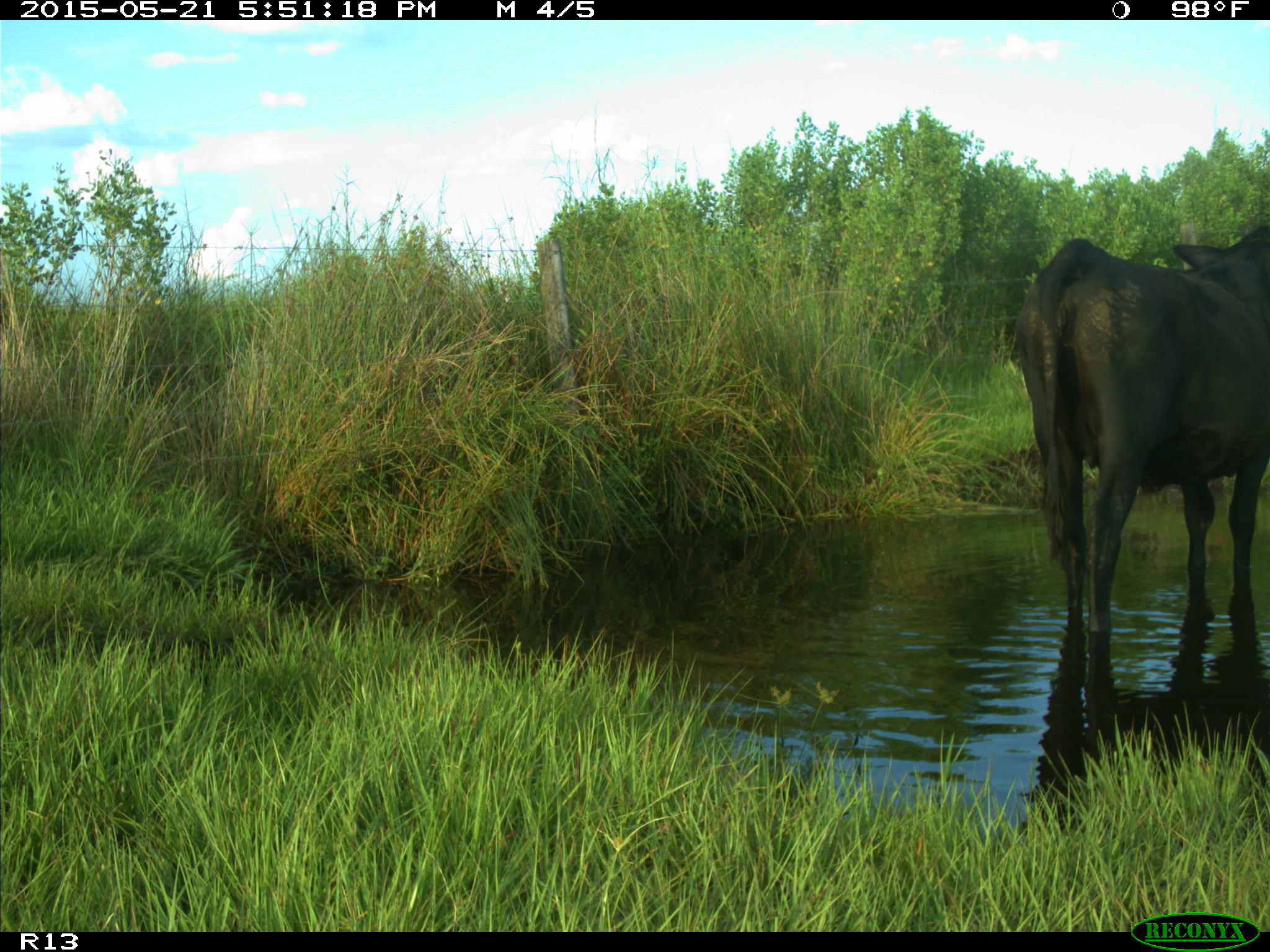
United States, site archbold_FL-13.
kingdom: Animalia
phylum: Chordata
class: Mammalia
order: Artiodactyla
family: Bovidae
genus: Bos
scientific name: Bos taurus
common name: domestic cow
Bos taurus (domestic cow).